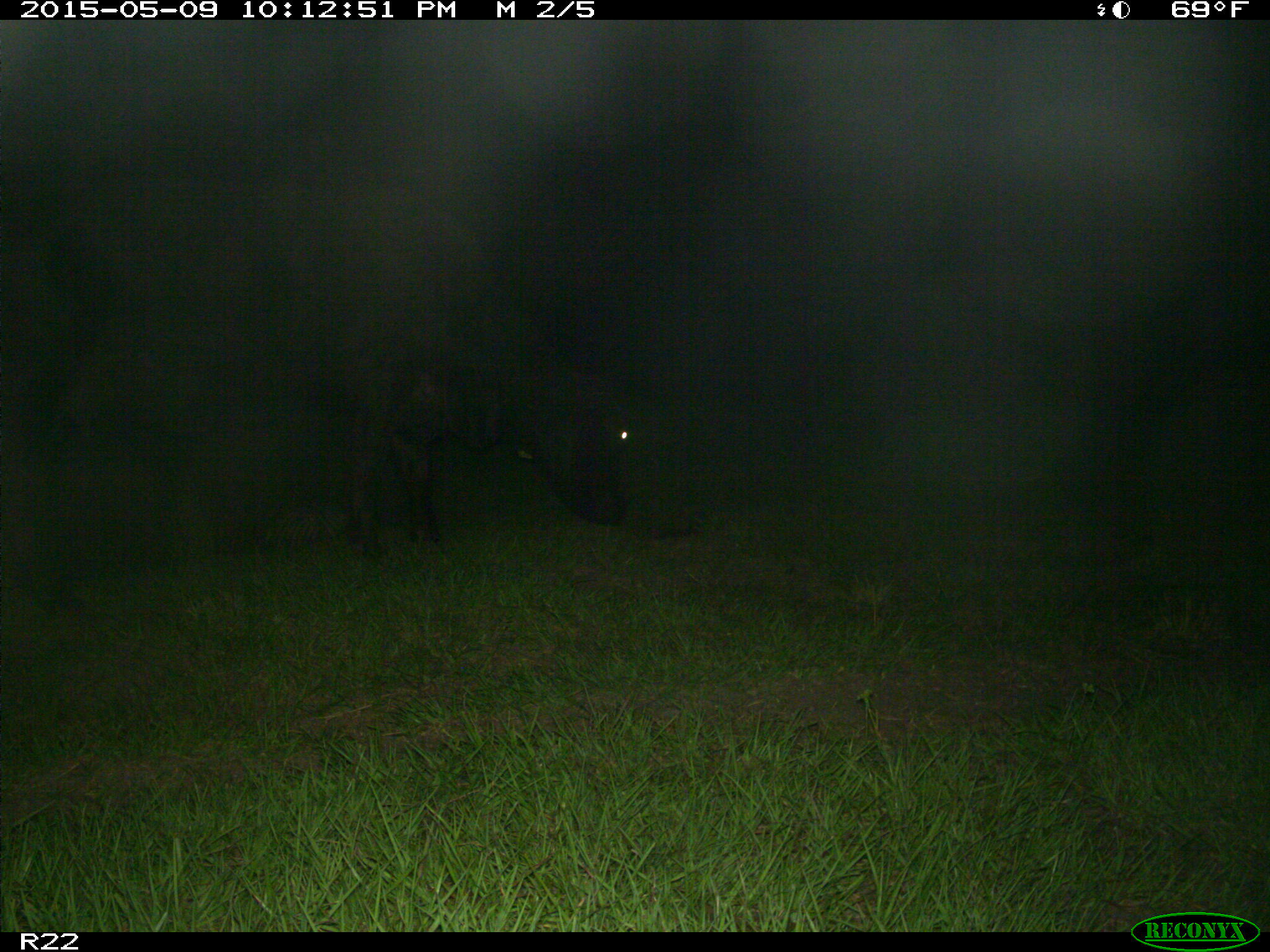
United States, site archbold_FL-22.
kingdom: Animalia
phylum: Chordata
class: Mammalia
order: Artiodactyla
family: Bovidae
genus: Bos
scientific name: Bos taurus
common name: domestic cow